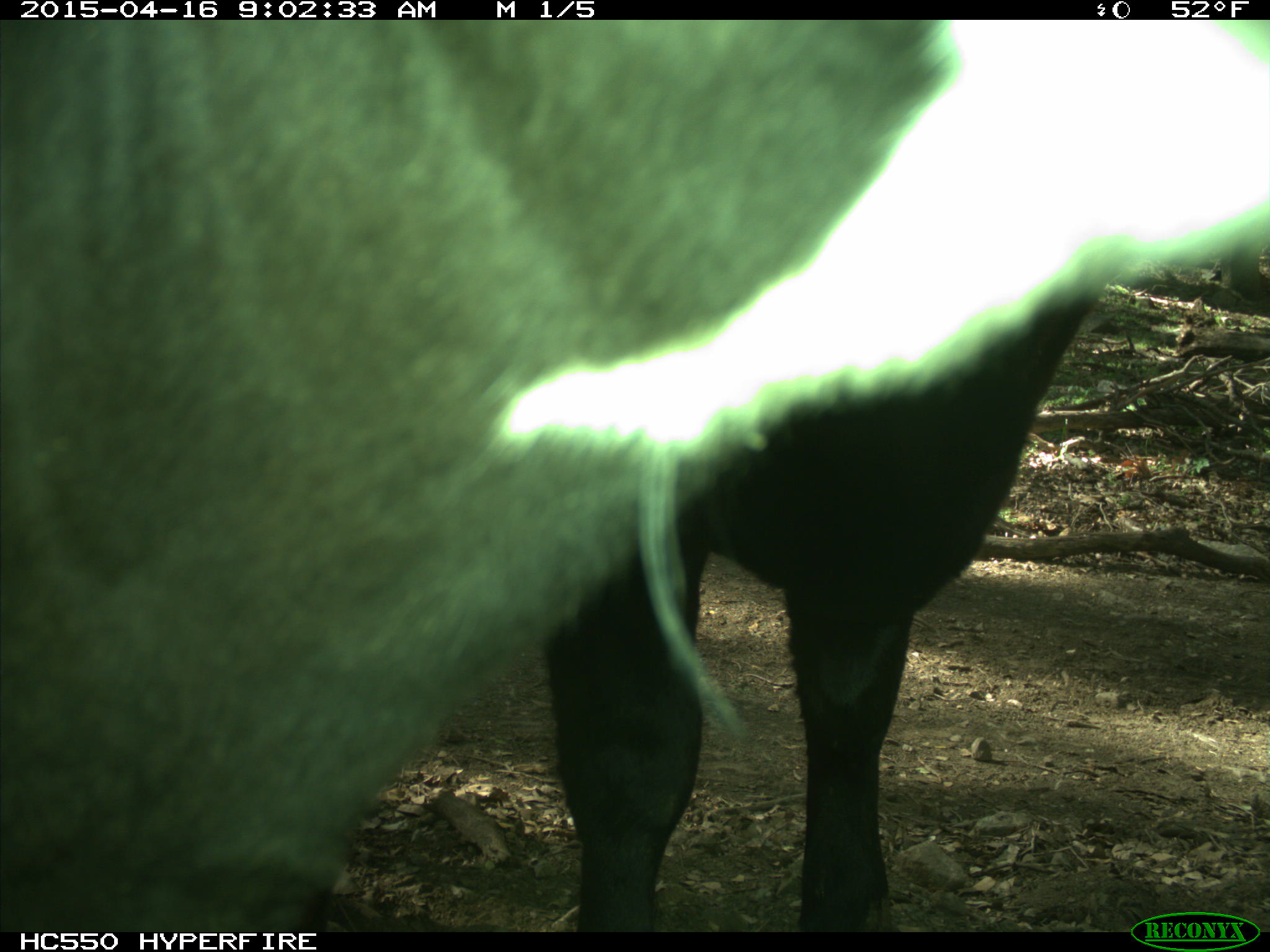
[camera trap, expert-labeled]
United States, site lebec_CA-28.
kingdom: Animalia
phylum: Chordata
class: Mammalia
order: Artiodactyla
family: Bovidae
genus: Bos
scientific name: Bos taurus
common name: domestic cow